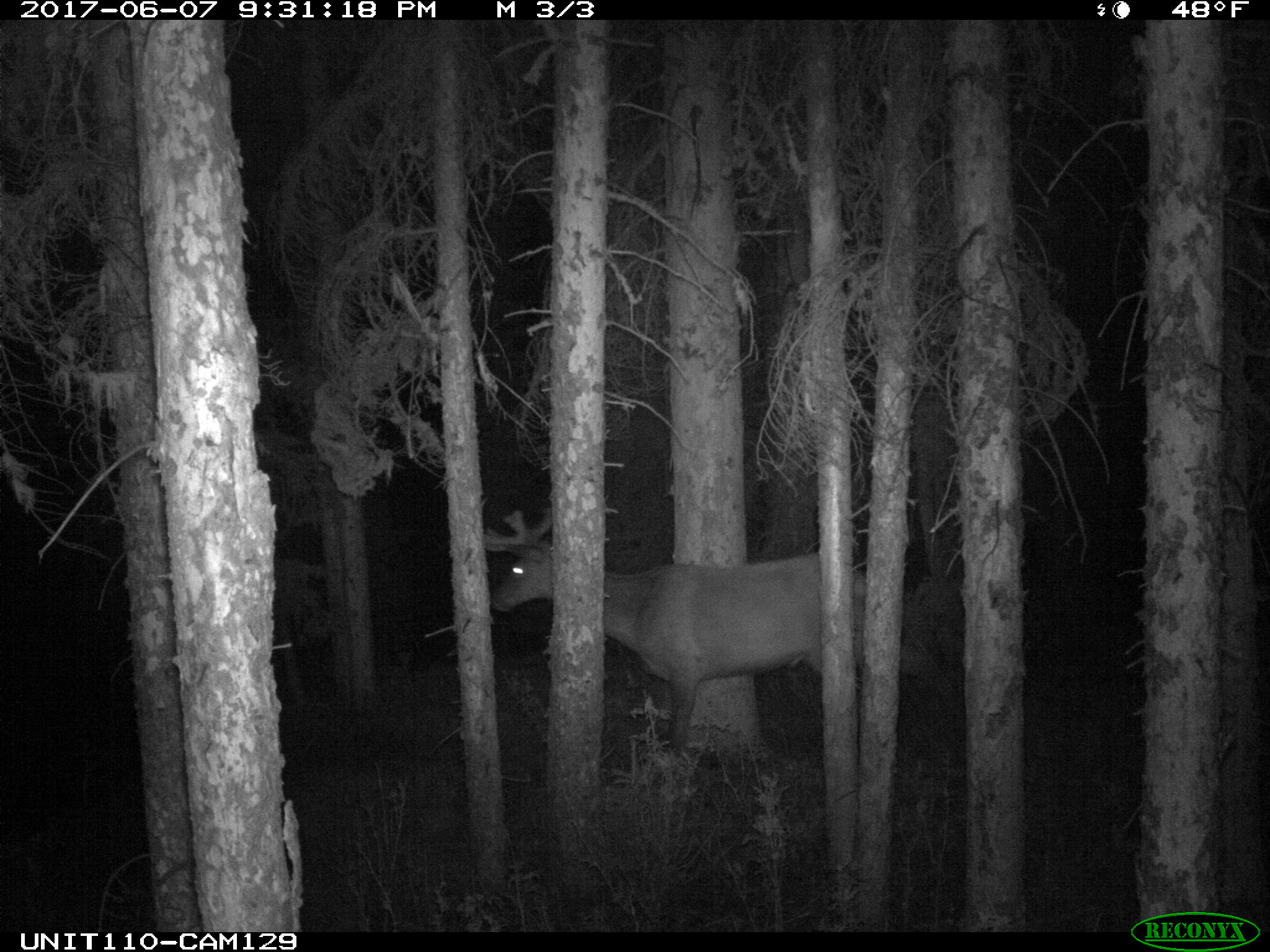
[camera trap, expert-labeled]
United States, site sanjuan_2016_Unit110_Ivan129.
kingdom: Animalia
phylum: Chordata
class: Mammalia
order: Artiodactyla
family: Cervidae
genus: Cervus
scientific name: Cervus elaphus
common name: red deer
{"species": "Cervus elaphus (red deer)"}